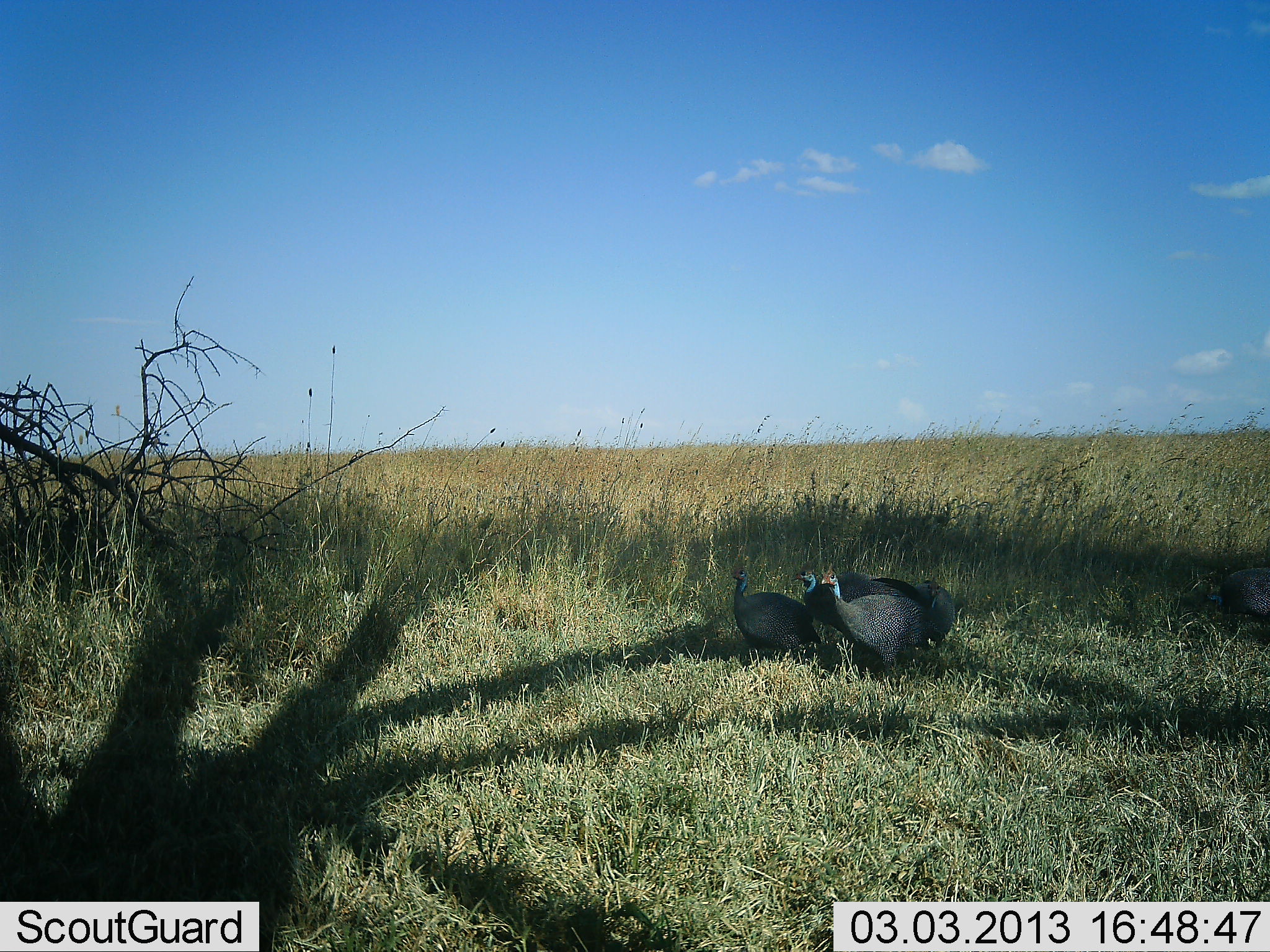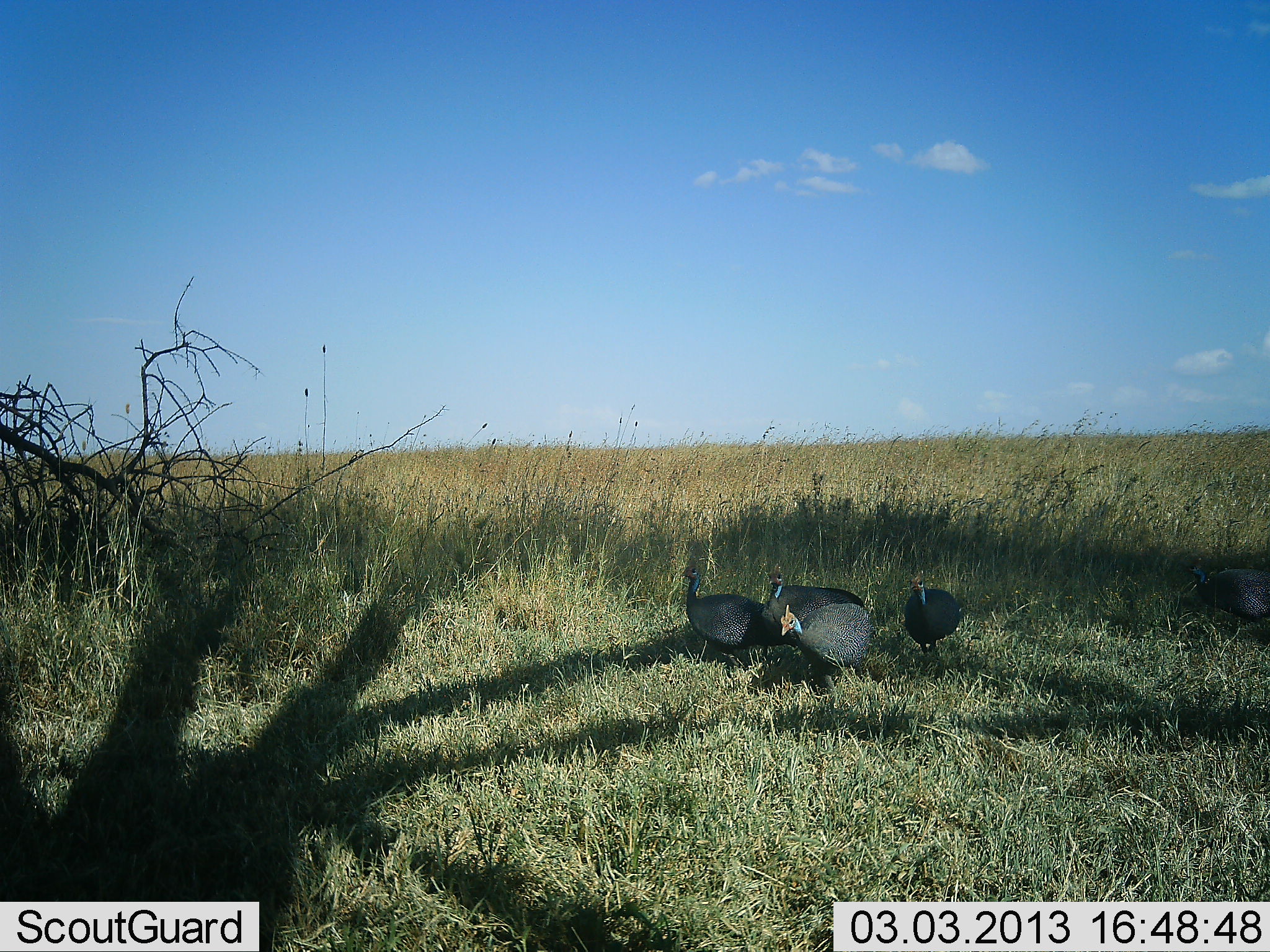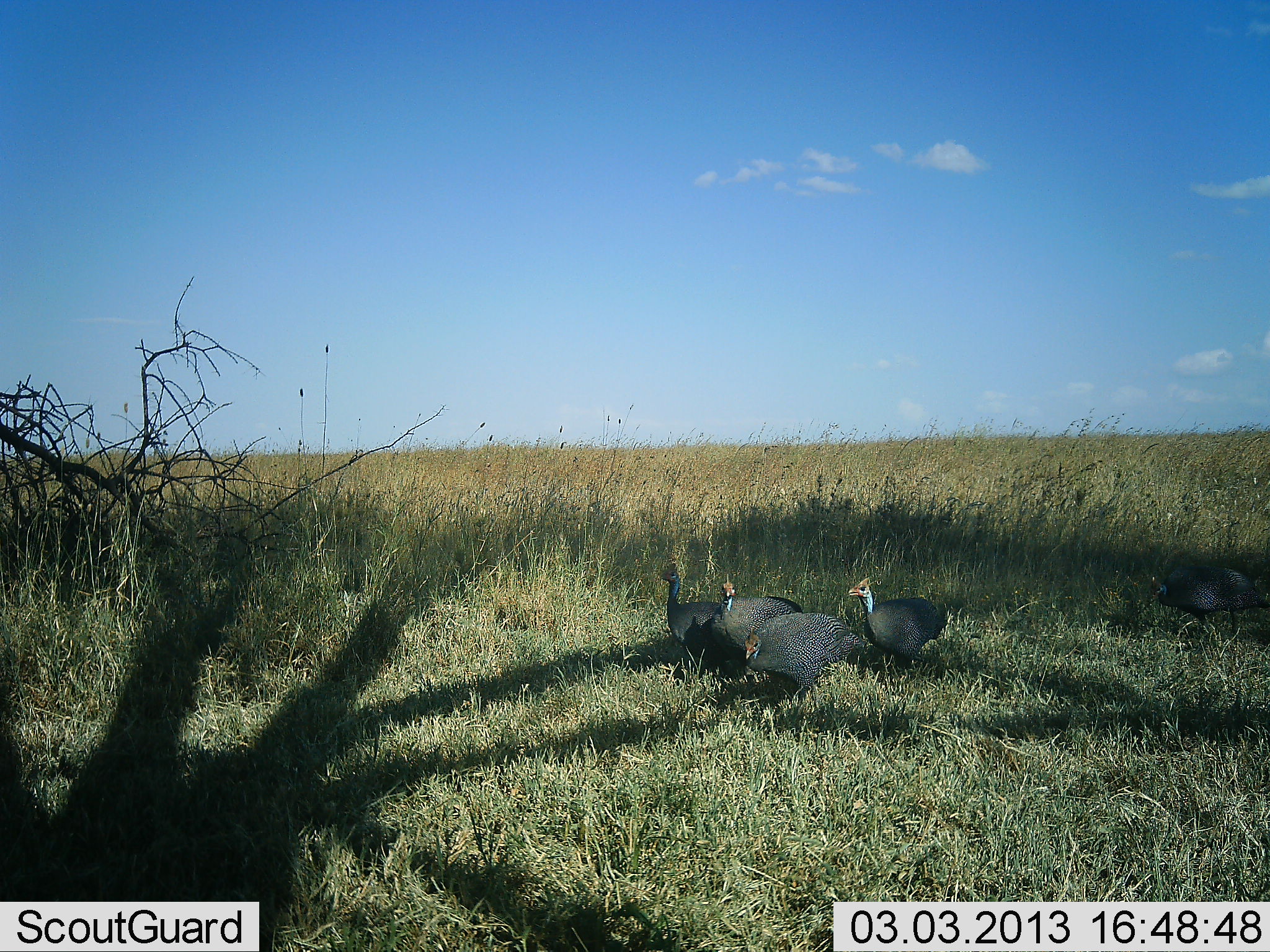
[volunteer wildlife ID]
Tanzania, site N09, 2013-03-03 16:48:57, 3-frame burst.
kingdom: Animalia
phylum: Chordata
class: Aves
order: Galliformes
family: Numididae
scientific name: Numididae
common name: guinea fowl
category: guineafowl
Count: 5.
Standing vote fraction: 9%.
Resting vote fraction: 0%.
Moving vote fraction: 91%.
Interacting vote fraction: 0%.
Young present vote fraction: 0%.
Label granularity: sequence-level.